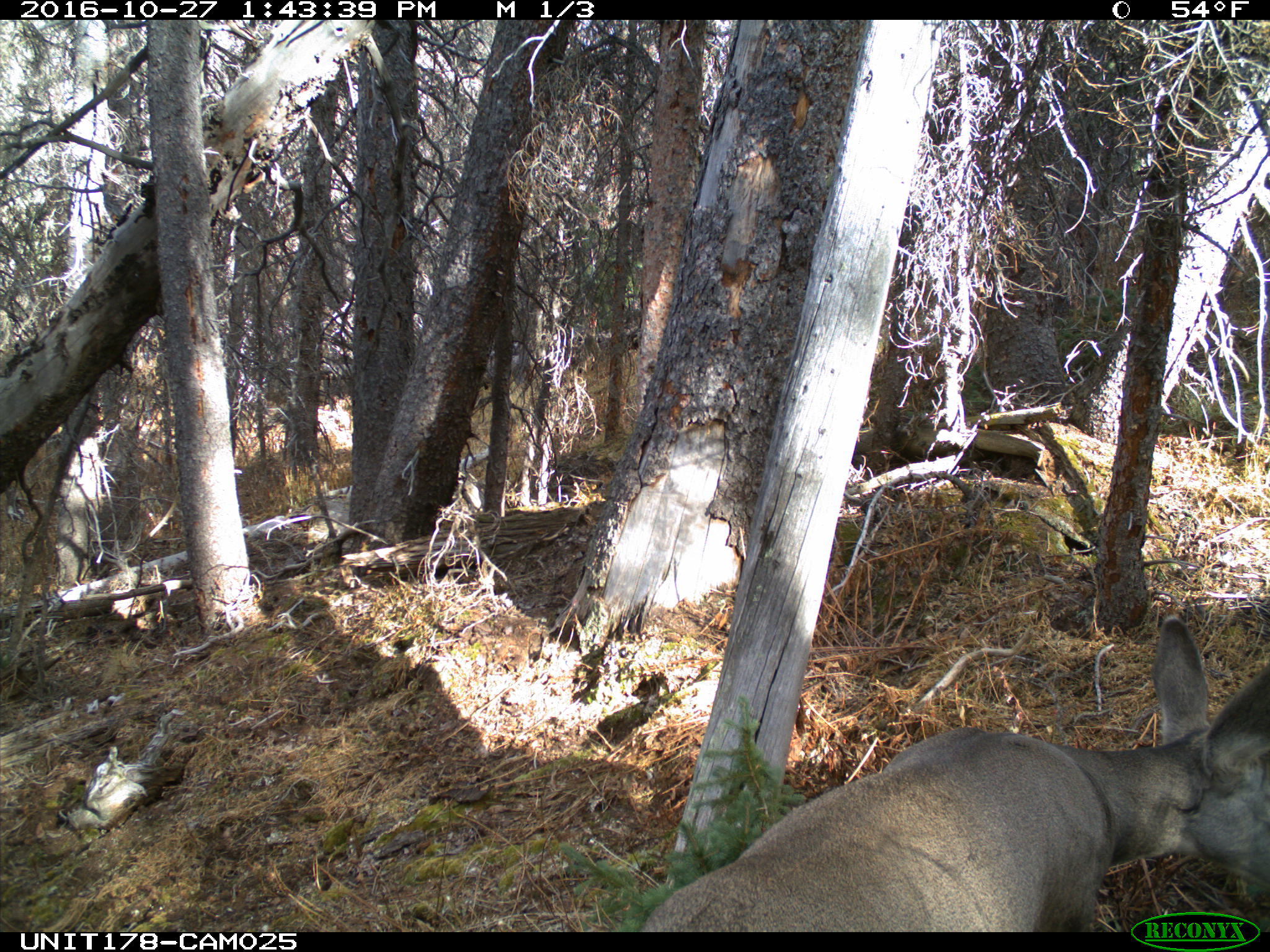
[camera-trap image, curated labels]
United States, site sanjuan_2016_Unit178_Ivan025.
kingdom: Animalia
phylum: Chordata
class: Mammalia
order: Artiodactyla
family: Cervidae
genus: Odocoileus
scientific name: Odocoileus hemionus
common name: mule deer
Odocoileus hemionus (mule deer).